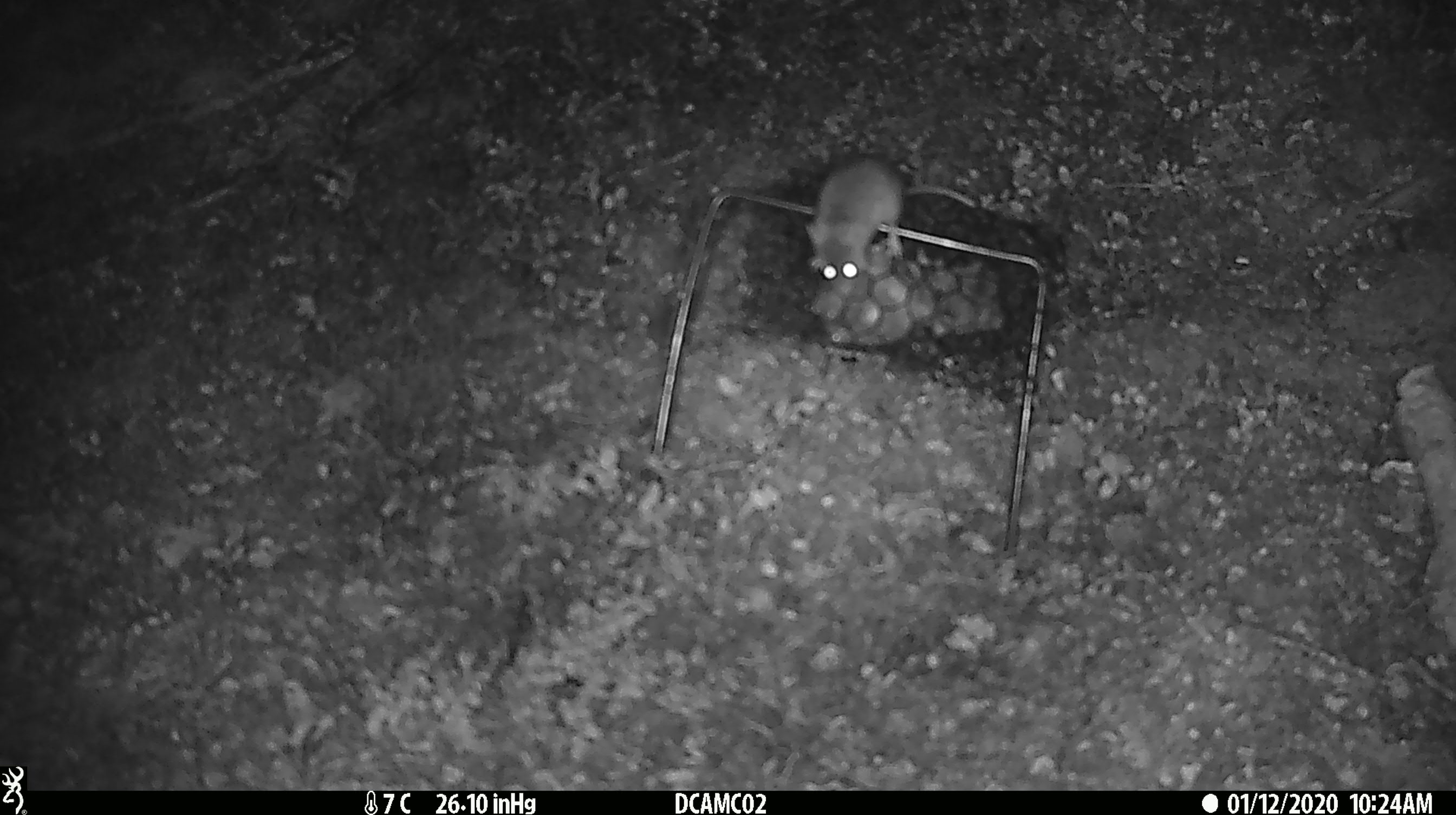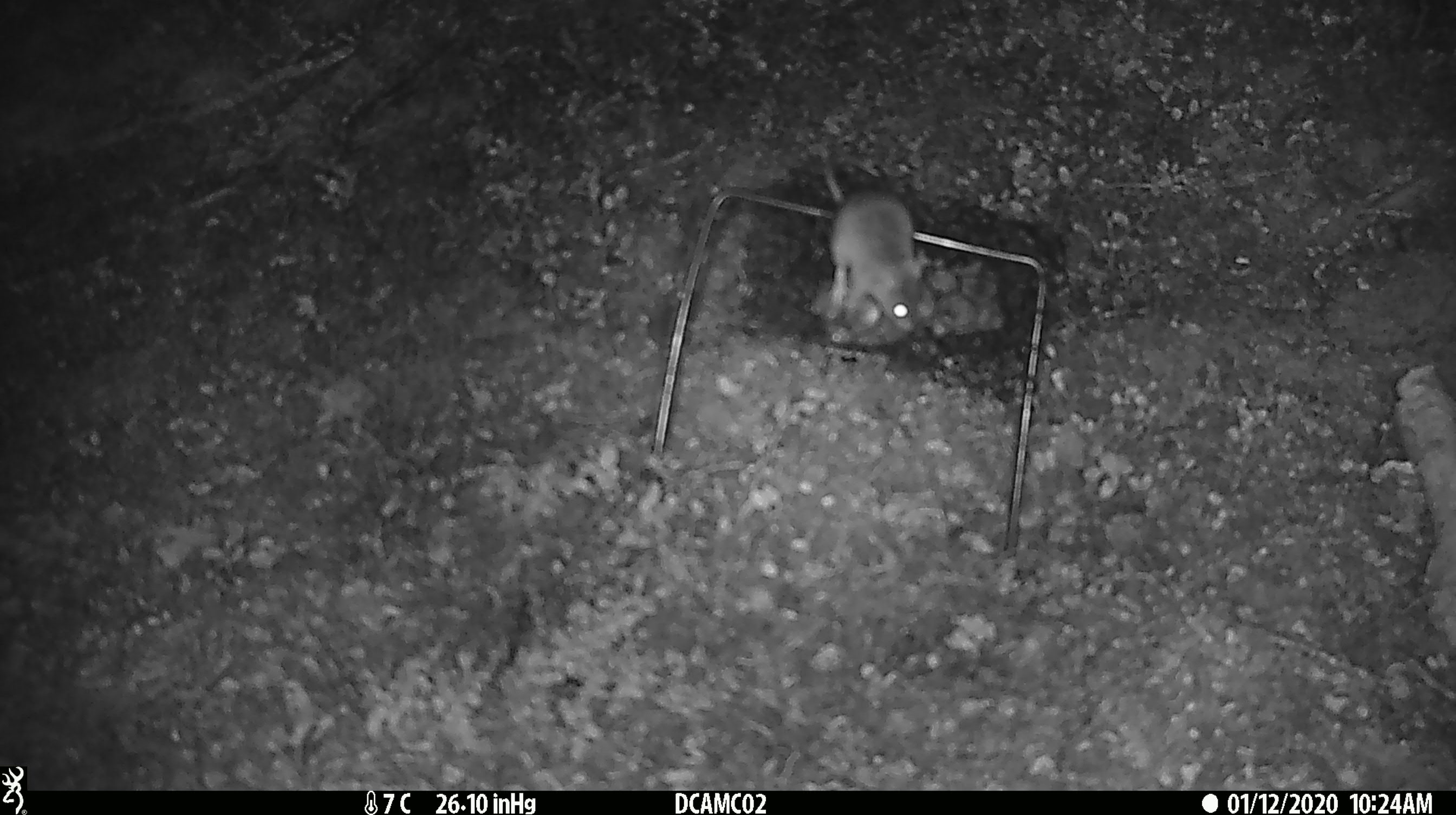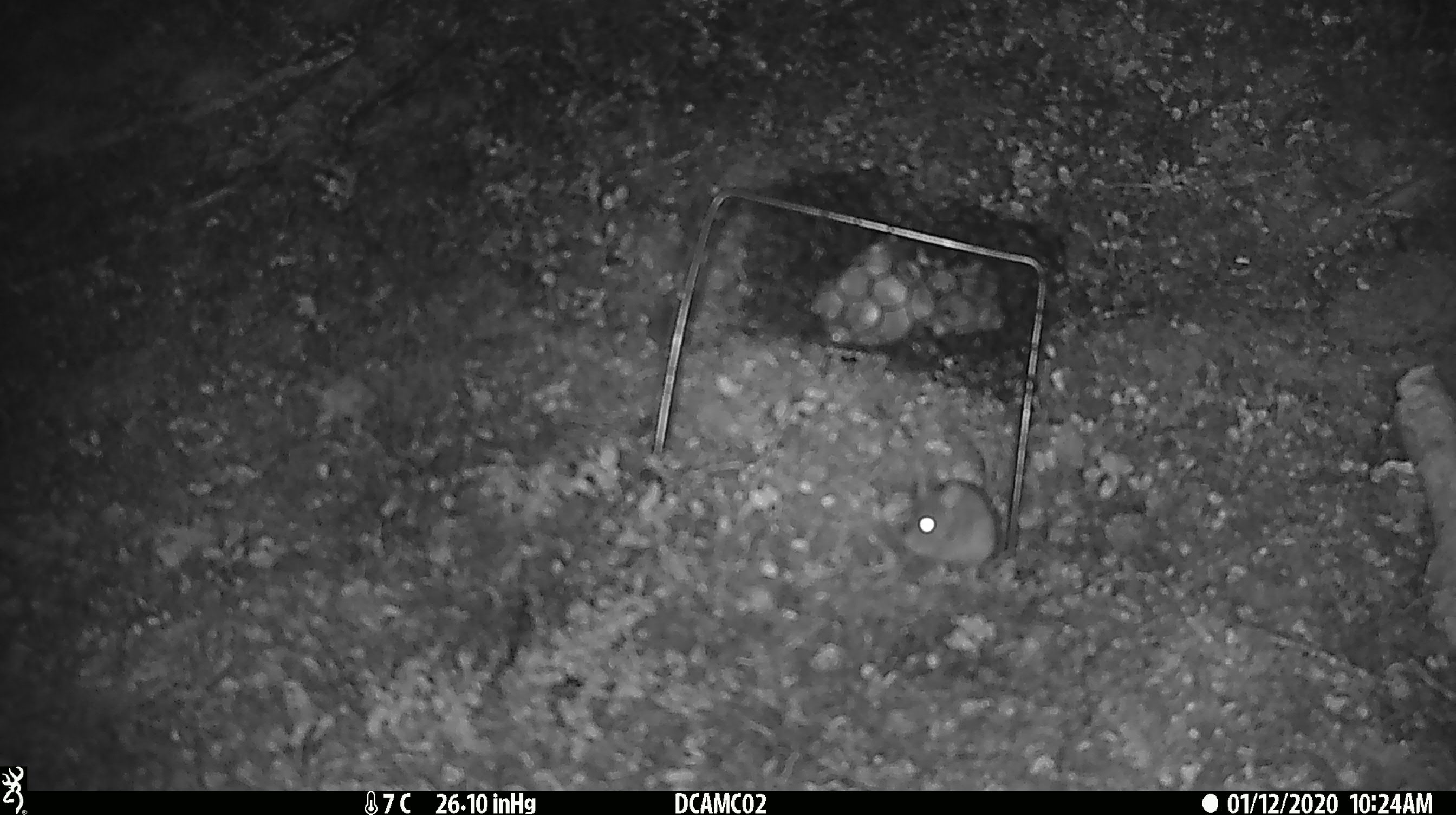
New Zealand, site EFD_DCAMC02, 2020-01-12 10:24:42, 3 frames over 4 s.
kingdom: Animalia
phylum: Chordata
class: Mammalia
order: Rodentia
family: Muridae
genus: Mus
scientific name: Mus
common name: mouse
Mouse (Mus).